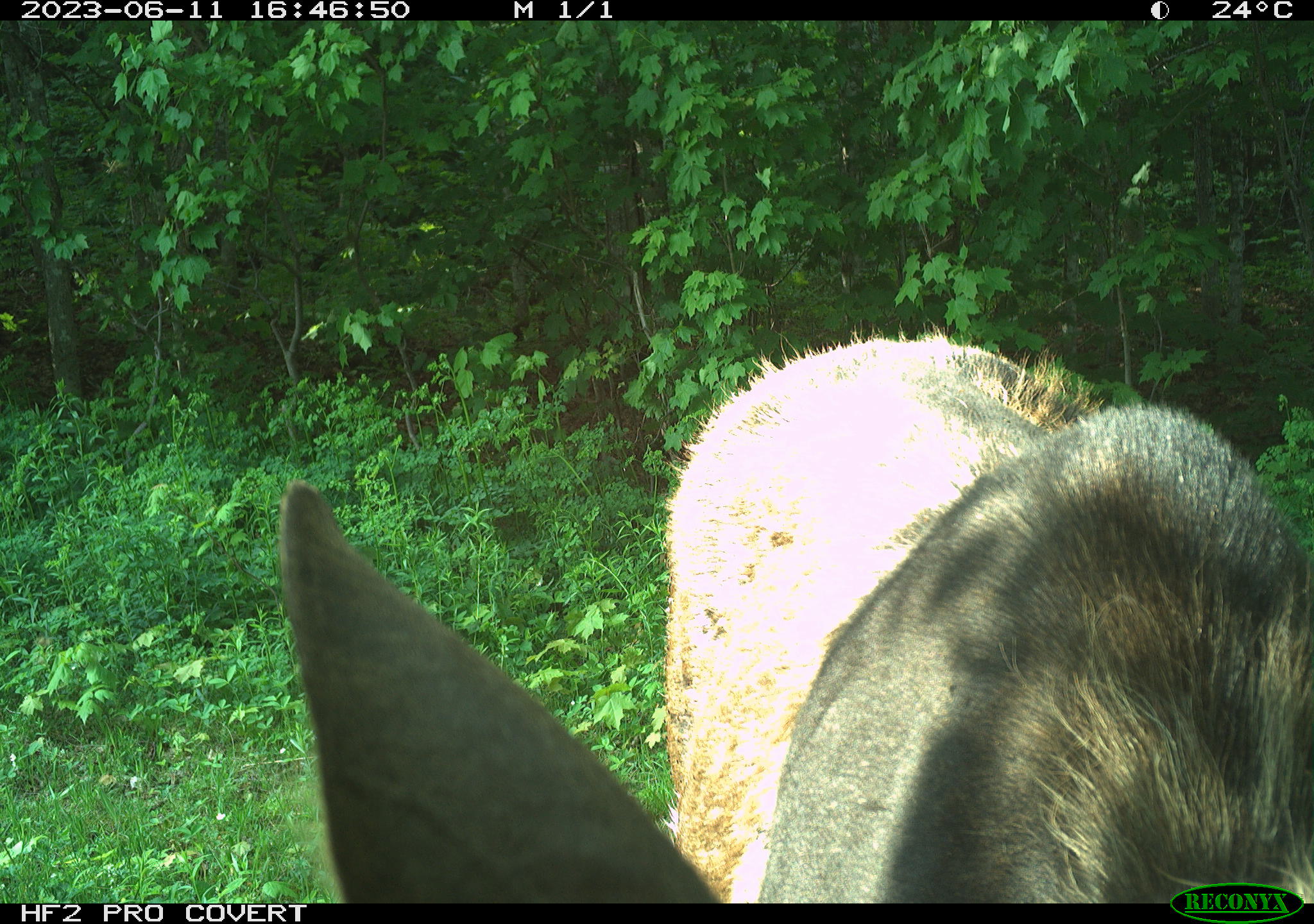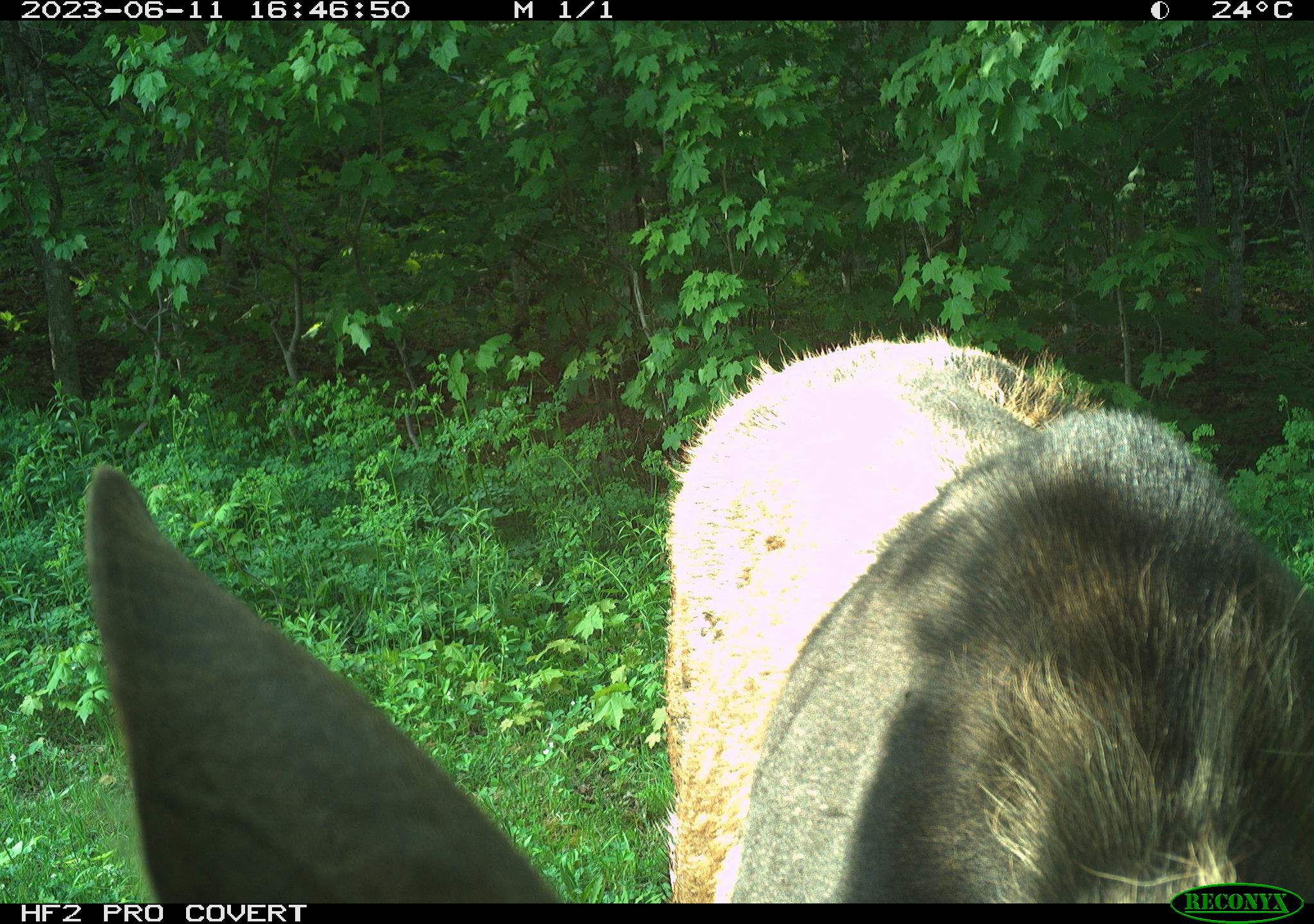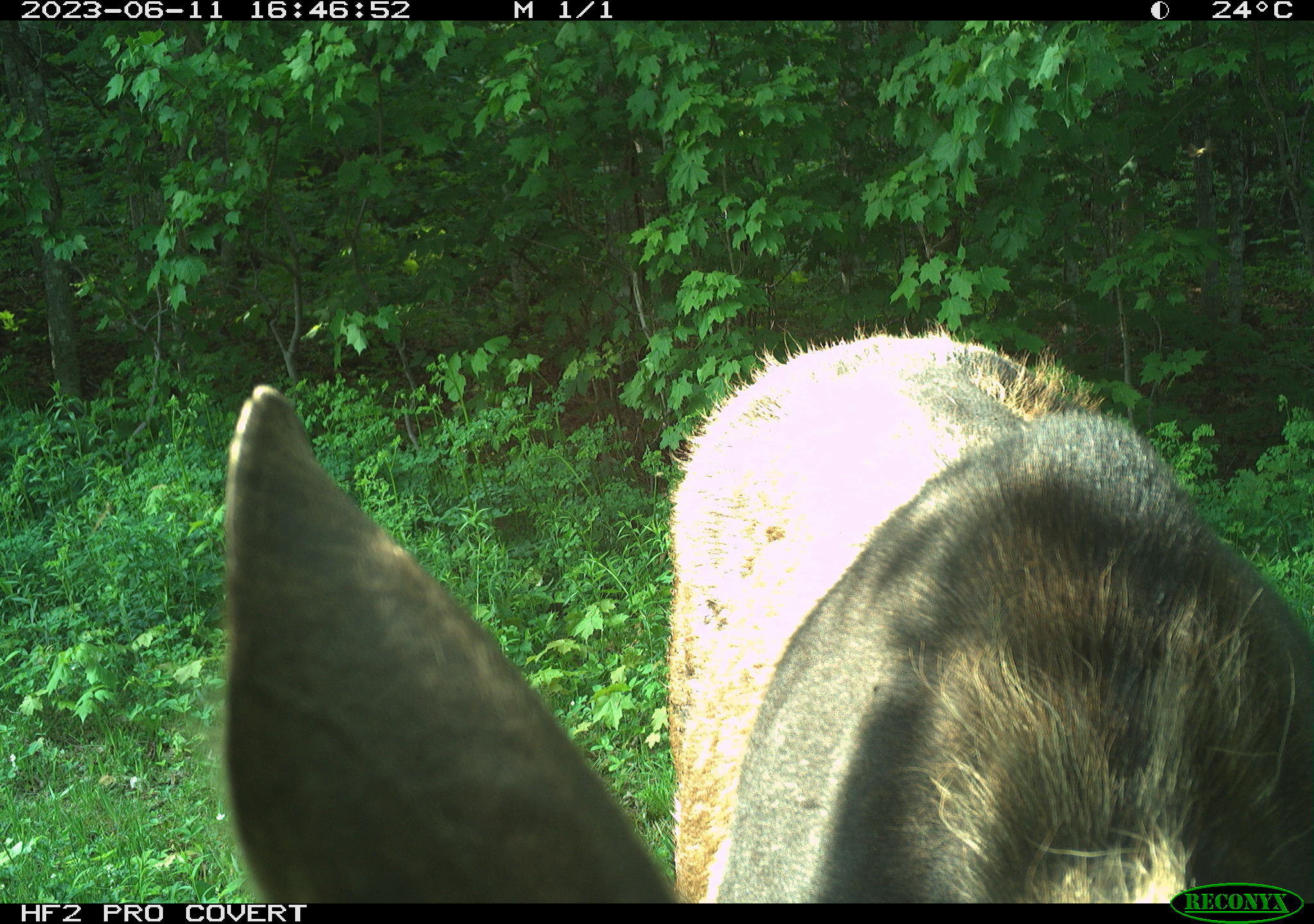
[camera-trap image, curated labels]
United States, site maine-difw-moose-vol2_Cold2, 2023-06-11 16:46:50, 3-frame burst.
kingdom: Animalia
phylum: Chordata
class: Mammalia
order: Artiodactyla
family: Cervidae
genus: Alces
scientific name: Alces alces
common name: moose